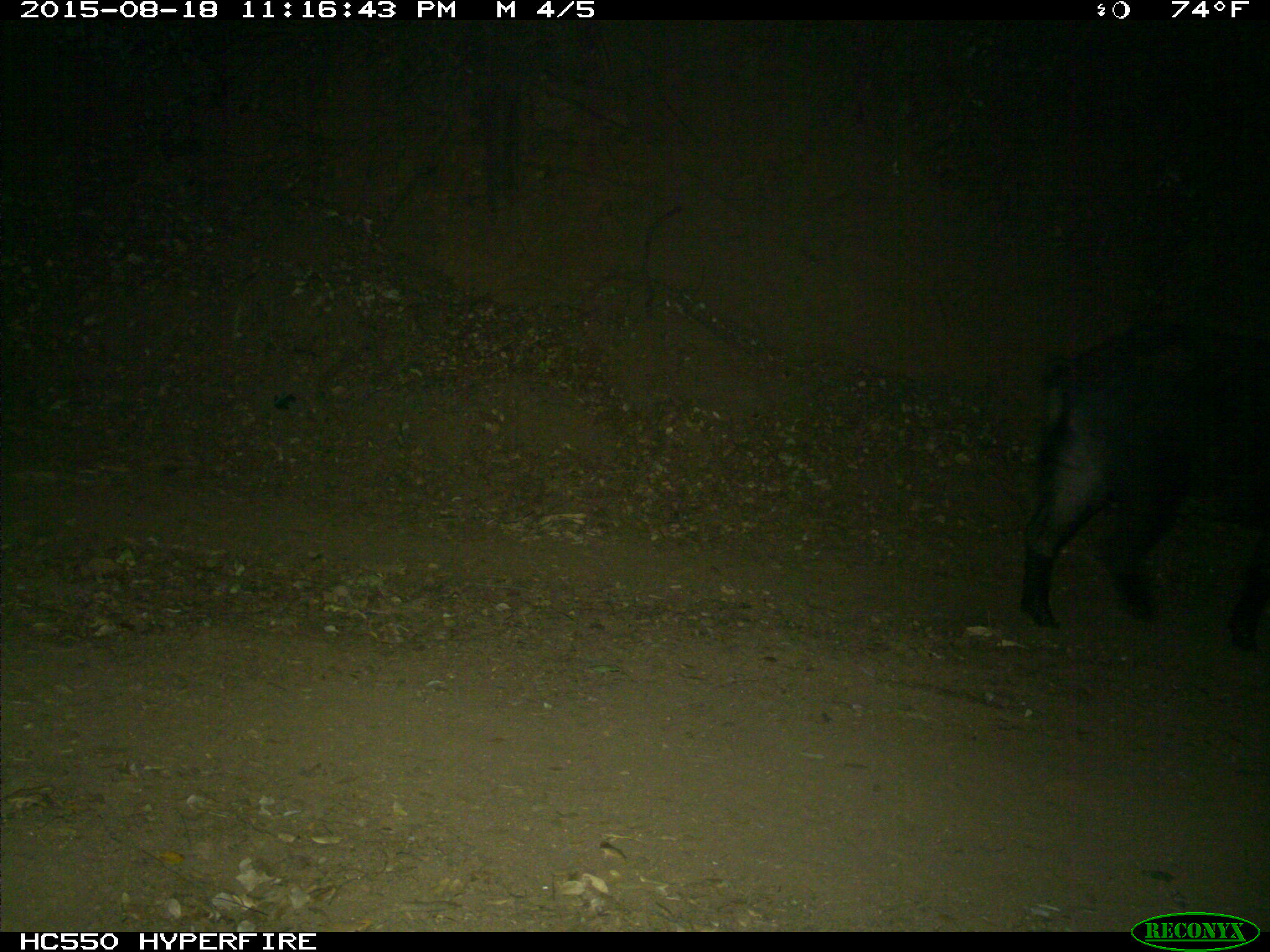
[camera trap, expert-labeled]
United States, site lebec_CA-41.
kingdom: Animalia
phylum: Chordata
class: Mammalia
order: Artiodactyla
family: Suidae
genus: Sus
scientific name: Sus scrofa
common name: wild boar